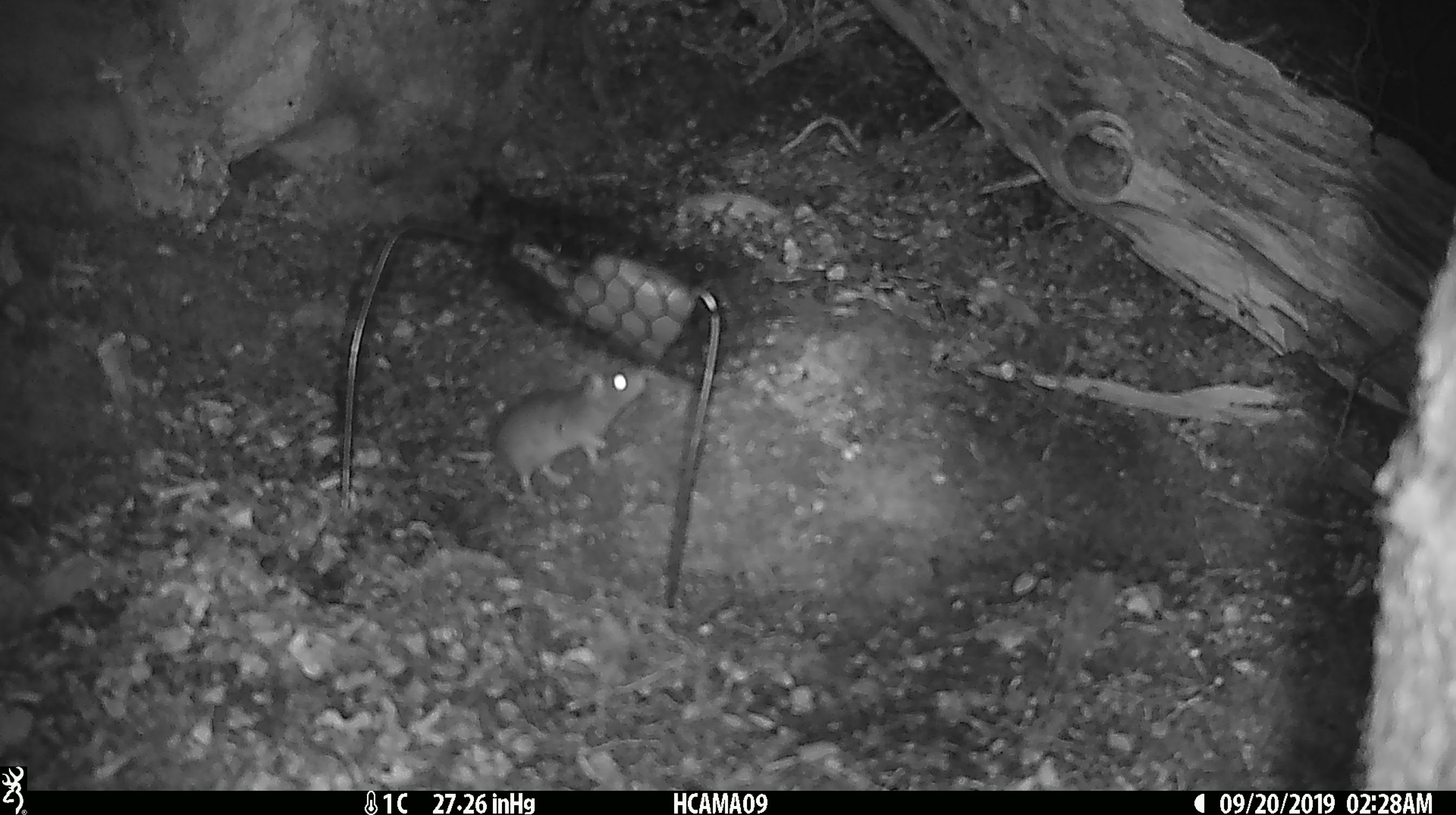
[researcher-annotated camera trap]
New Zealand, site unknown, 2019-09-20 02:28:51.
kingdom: Animalia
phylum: Chordata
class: Mammalia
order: Rodentia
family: Muridae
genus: Mus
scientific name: Mus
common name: mouse